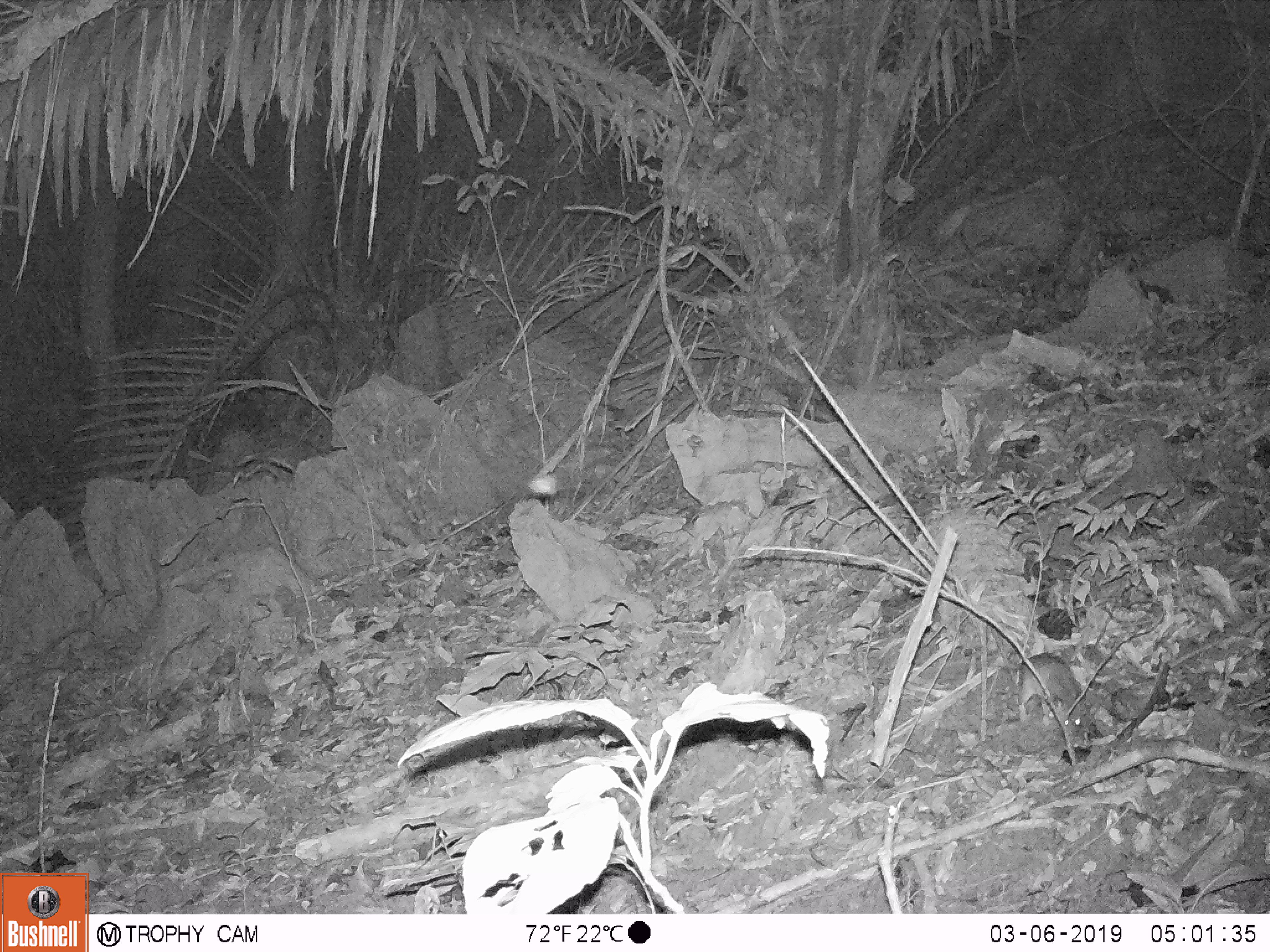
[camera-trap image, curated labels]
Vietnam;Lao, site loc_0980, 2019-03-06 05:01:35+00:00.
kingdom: Animalia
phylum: Chordata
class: Mammalia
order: Rodentia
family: Muridae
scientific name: Muridae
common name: old-world mice and rats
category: unidentified murid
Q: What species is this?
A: Unidentified murid (old-world mice and rats) (Muridae).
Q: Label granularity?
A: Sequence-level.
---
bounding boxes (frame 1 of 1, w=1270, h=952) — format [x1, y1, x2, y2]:
unidentified murid: [1019, 653, 1081, 730]